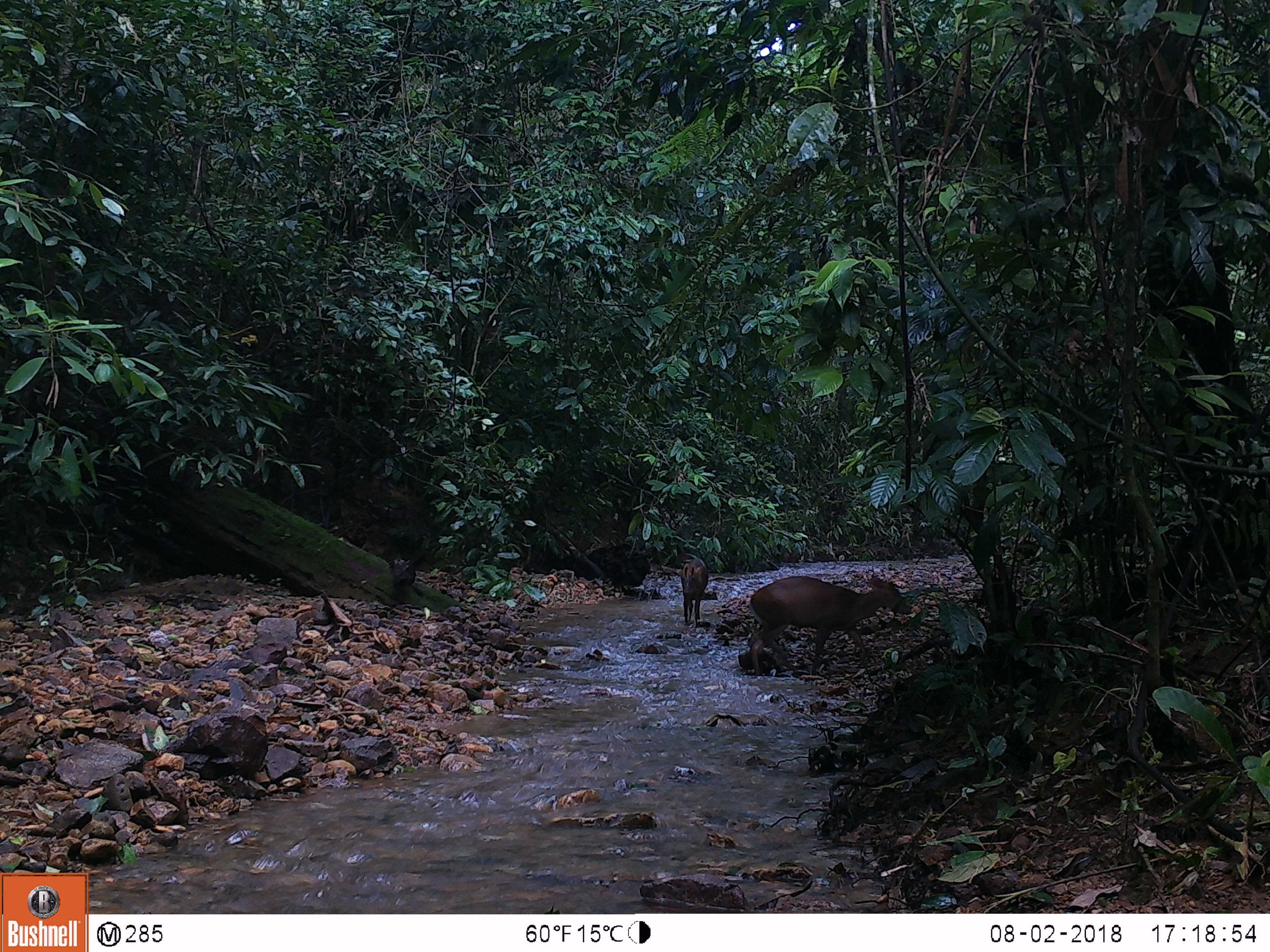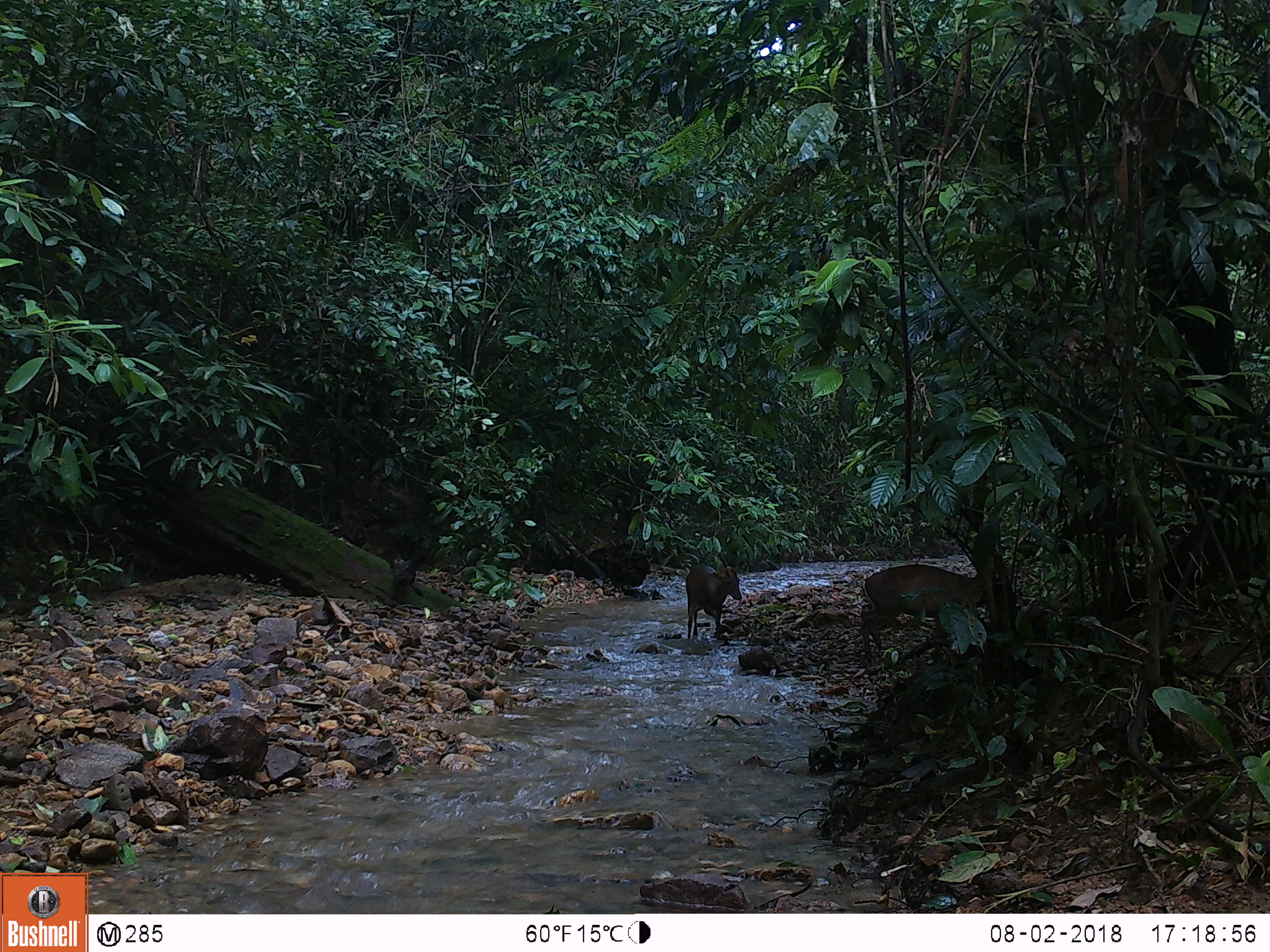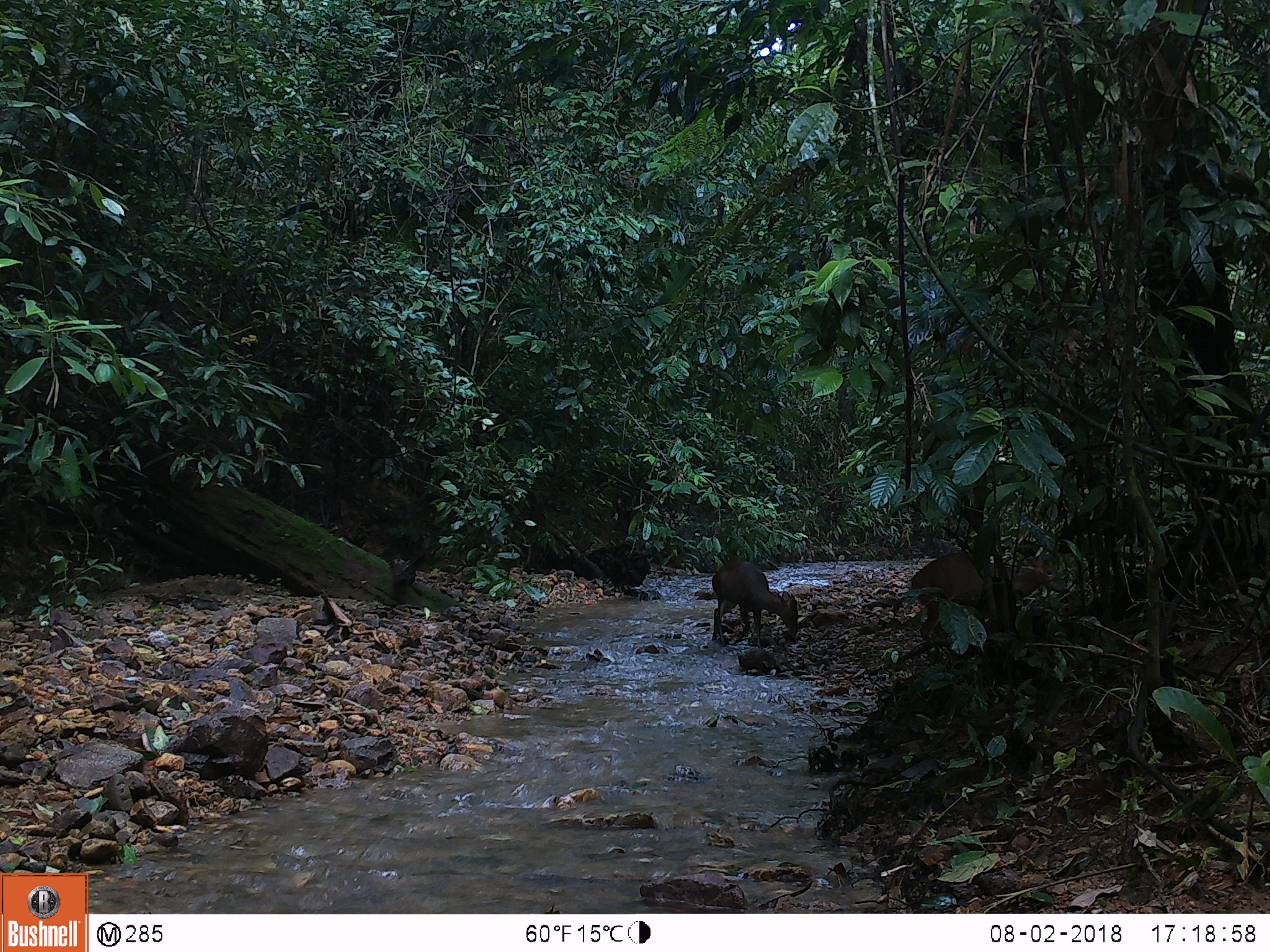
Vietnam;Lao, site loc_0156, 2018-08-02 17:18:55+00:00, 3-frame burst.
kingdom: Animalia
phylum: Chordata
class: Mammalia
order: Artiodactyla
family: Cervidae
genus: Muntiacus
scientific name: Muntiacus rooseveltorum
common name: roosevelt's muntjac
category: roosevelts muntjac group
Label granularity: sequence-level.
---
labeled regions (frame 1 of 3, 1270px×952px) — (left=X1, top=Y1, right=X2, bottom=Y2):
roosevelts muntjac group: (left=747, top=574, right=912, bottom=674); (left=680, top=558, right=709, bottom=622)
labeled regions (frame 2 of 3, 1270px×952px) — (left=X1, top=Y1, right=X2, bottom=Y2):
roosevelts muntjac group: (left=859, top=564, right=987, bottom=665); (left=686, top=566, right=742, bottom=638)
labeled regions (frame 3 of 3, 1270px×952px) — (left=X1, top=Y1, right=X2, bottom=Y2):
roosevelts muntjac group: (left=907, top=551, right=1069, bottom=662); (left=712, top=561, right=798, bottom=648)